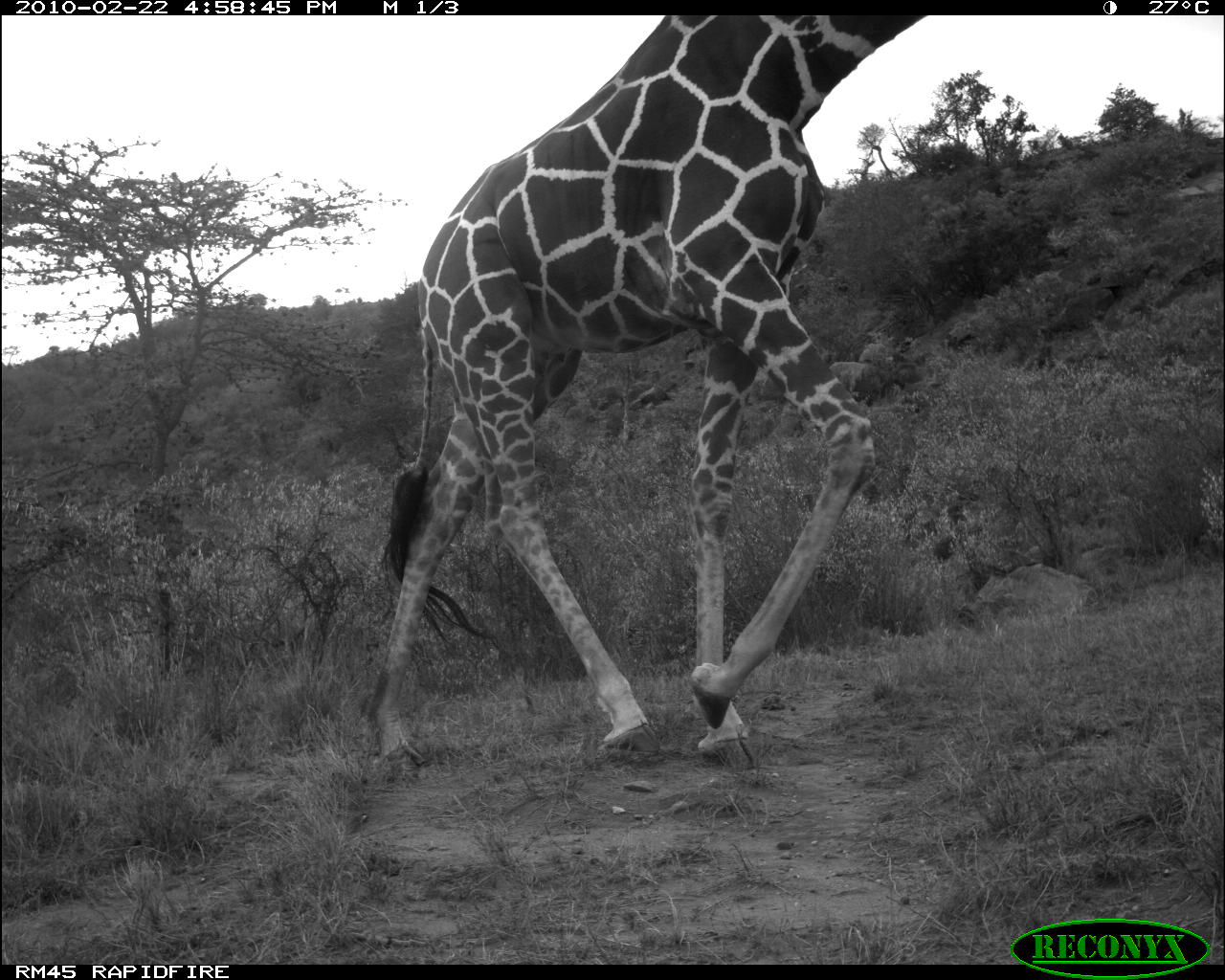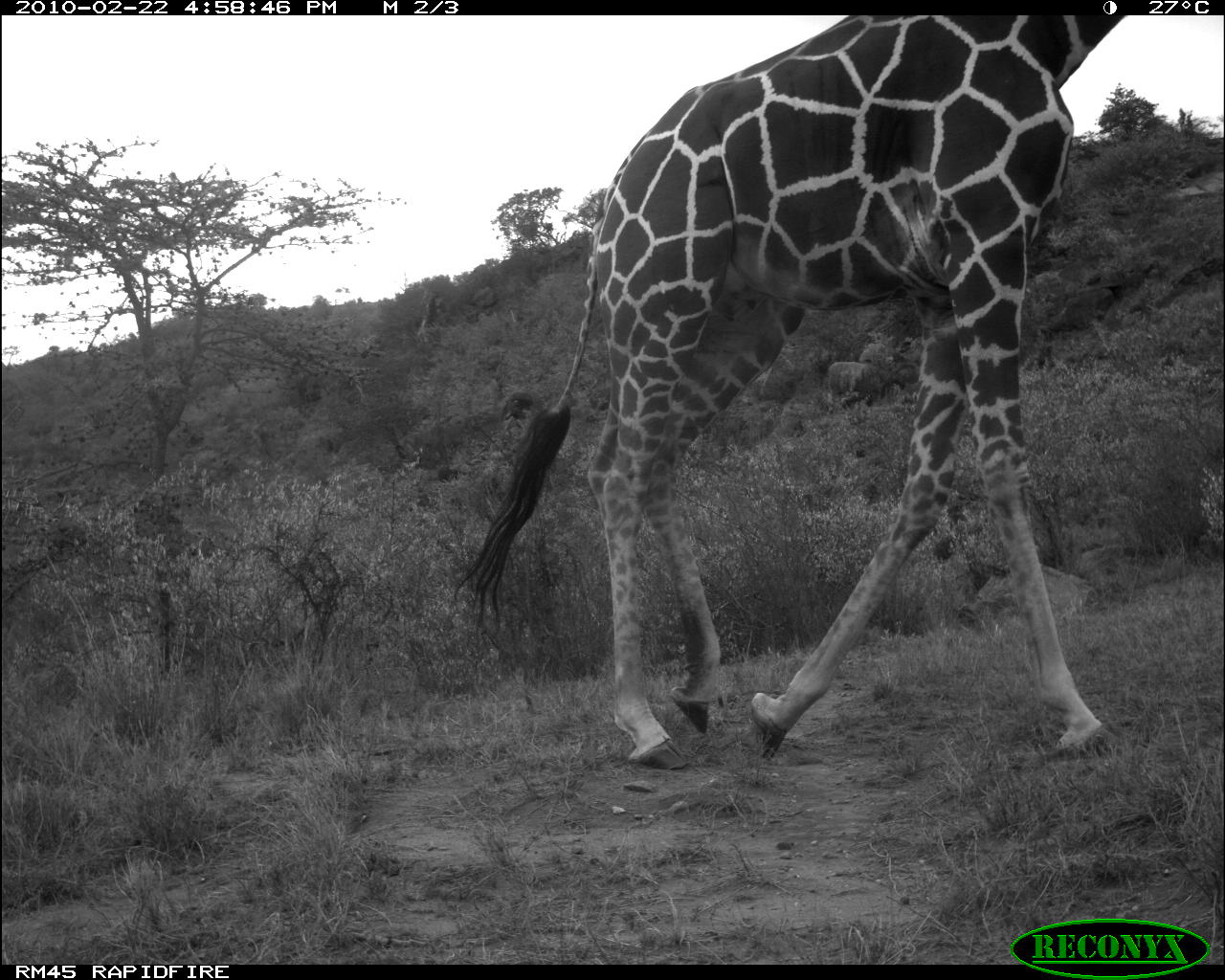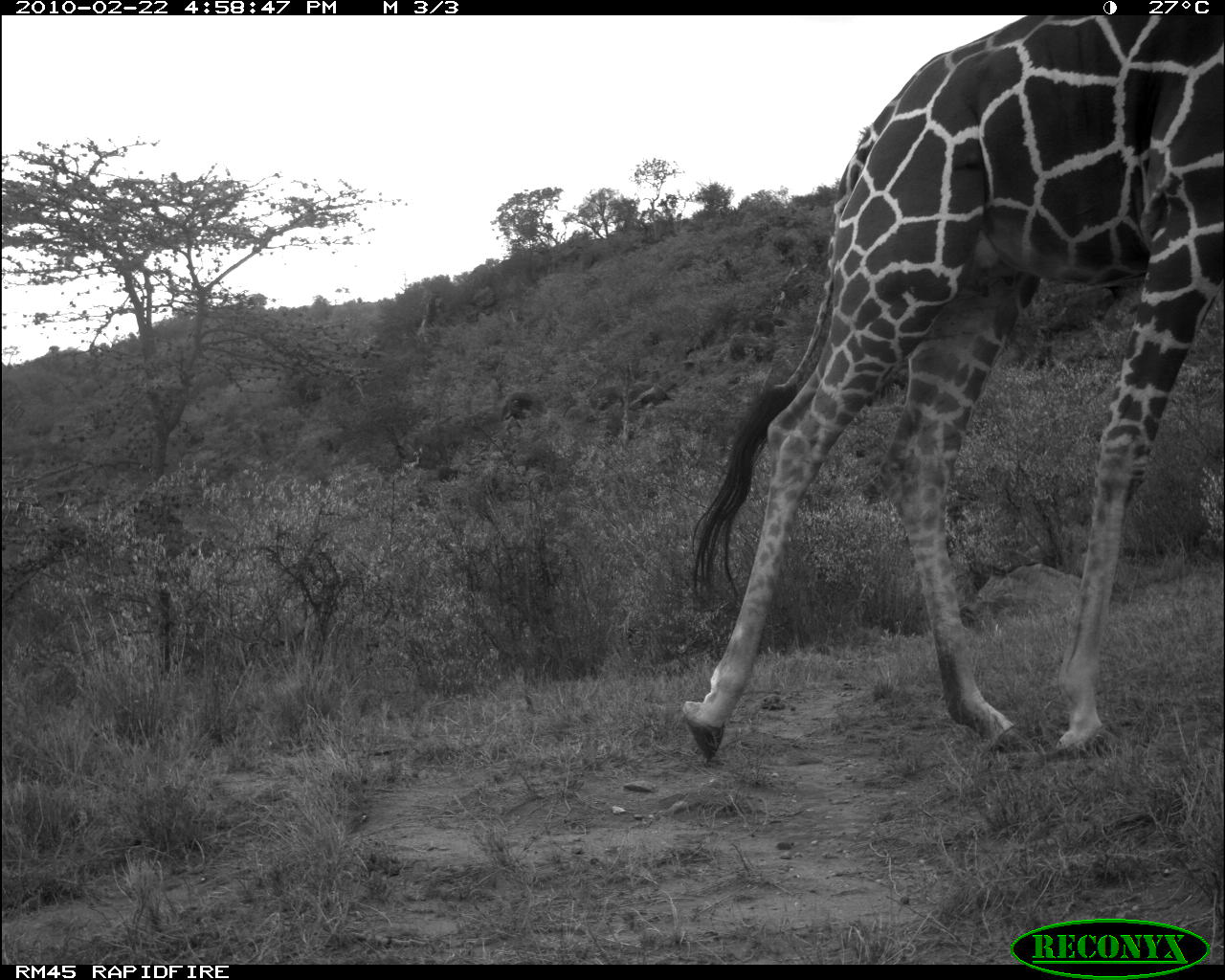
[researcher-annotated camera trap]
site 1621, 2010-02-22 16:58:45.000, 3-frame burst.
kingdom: Animalia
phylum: Chordata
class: Mammalia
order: Artiodactyla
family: Giraffidae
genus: Giraffa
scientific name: Giraffa camelopardalis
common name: giraffe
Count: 1.